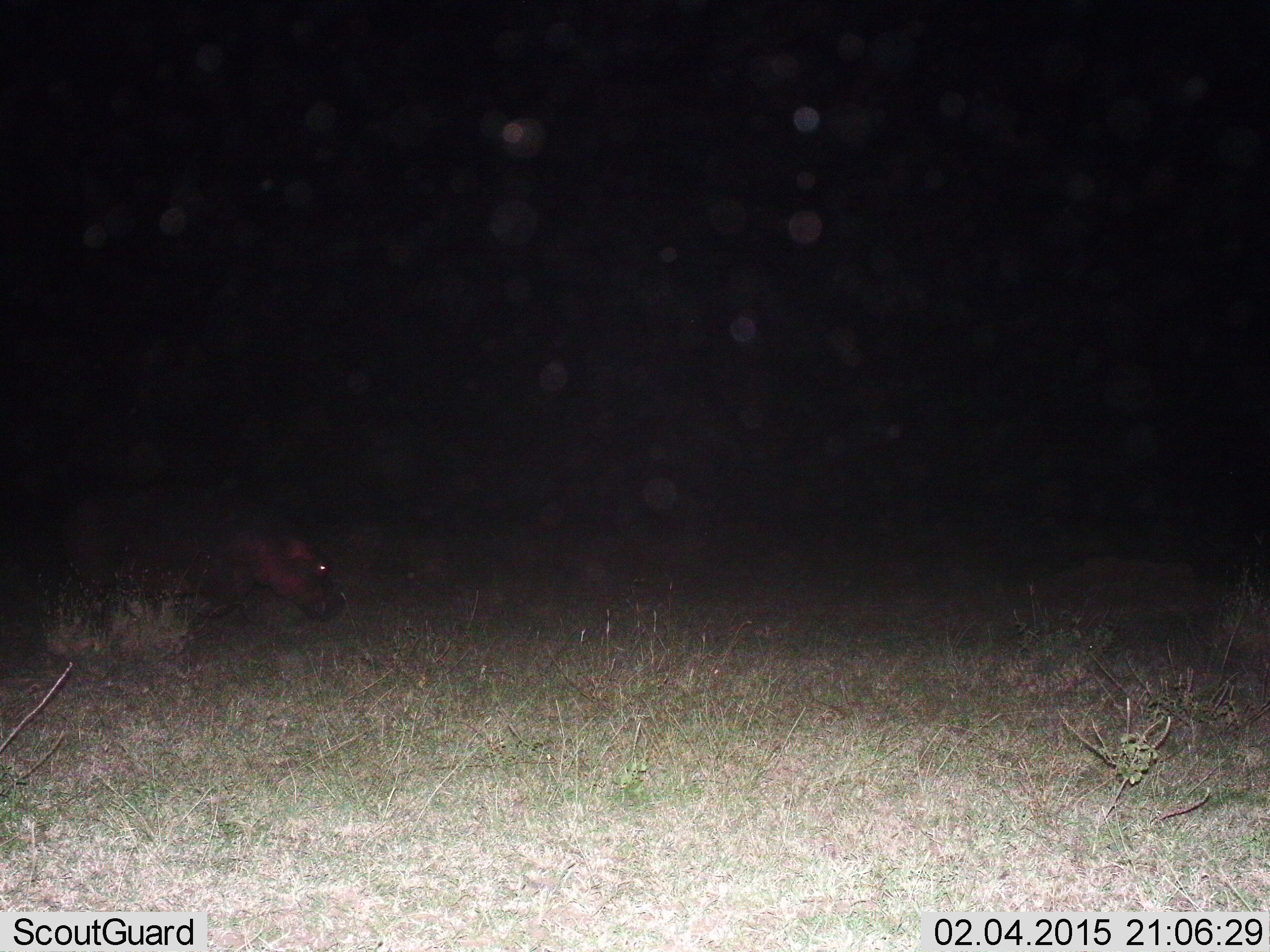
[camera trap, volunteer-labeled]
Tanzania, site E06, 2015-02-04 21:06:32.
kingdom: Animalia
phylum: Chordata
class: Mammalia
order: Artiodactyla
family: Hippopotamidae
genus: Hippopotamus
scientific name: Hippopotamus amphibius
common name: hippopotamus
Hippopotamus (Hippopotamus amphibius), count 1. Behavior (volunteer vote fractions): standing 0%, resting 0%, moving 80%, interacting 0%. Young present (vote fraction): 10%. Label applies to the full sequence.